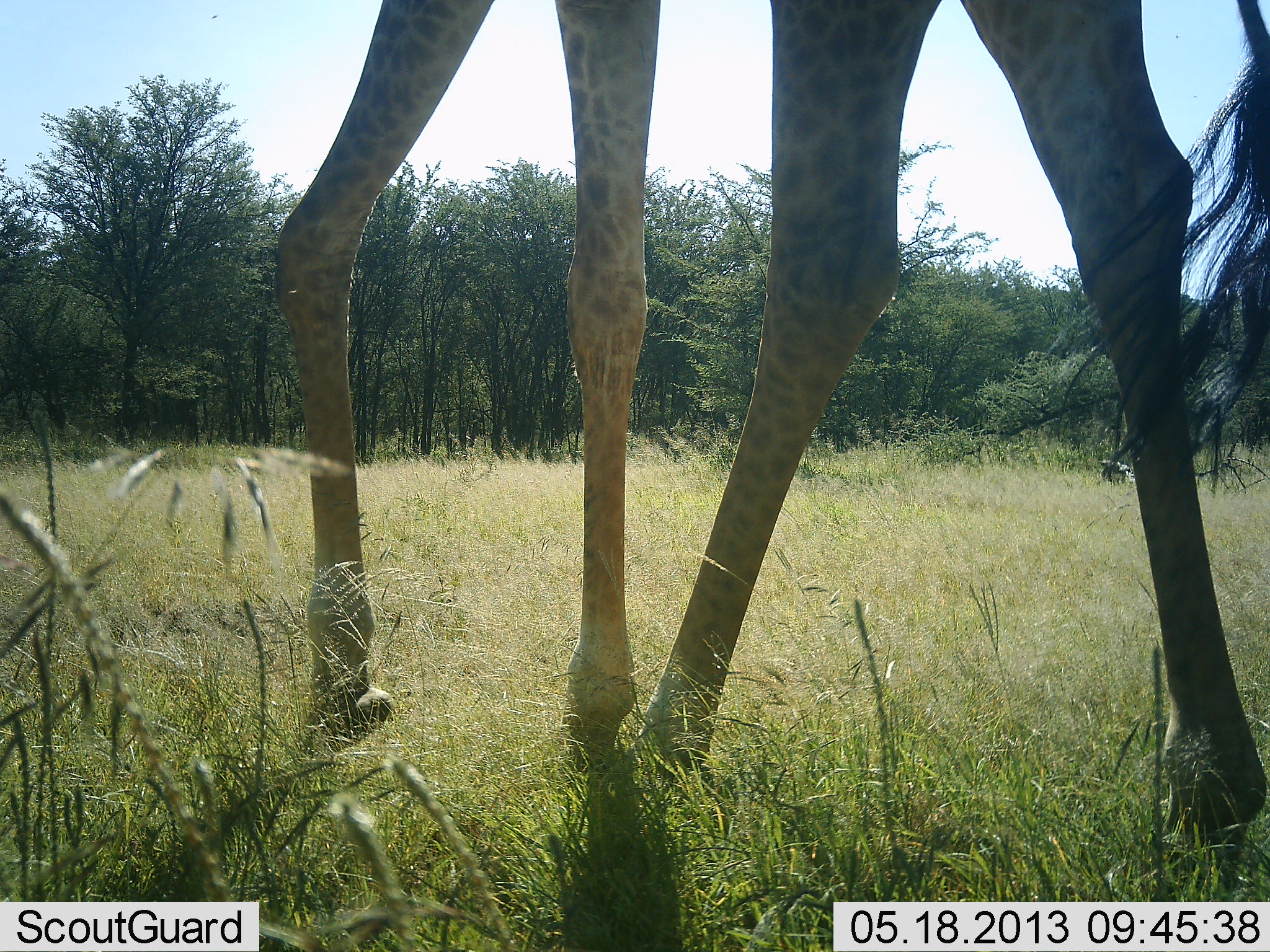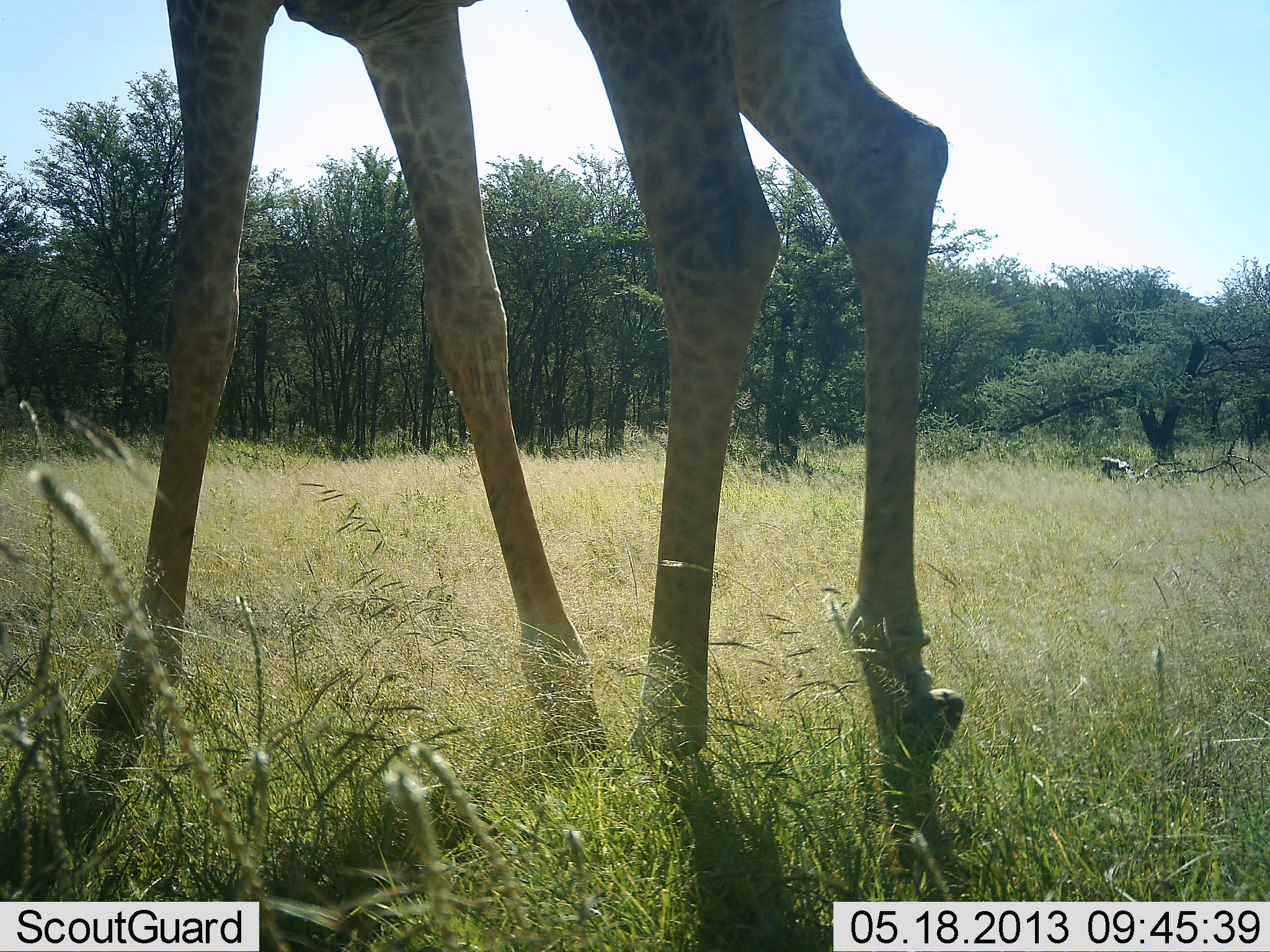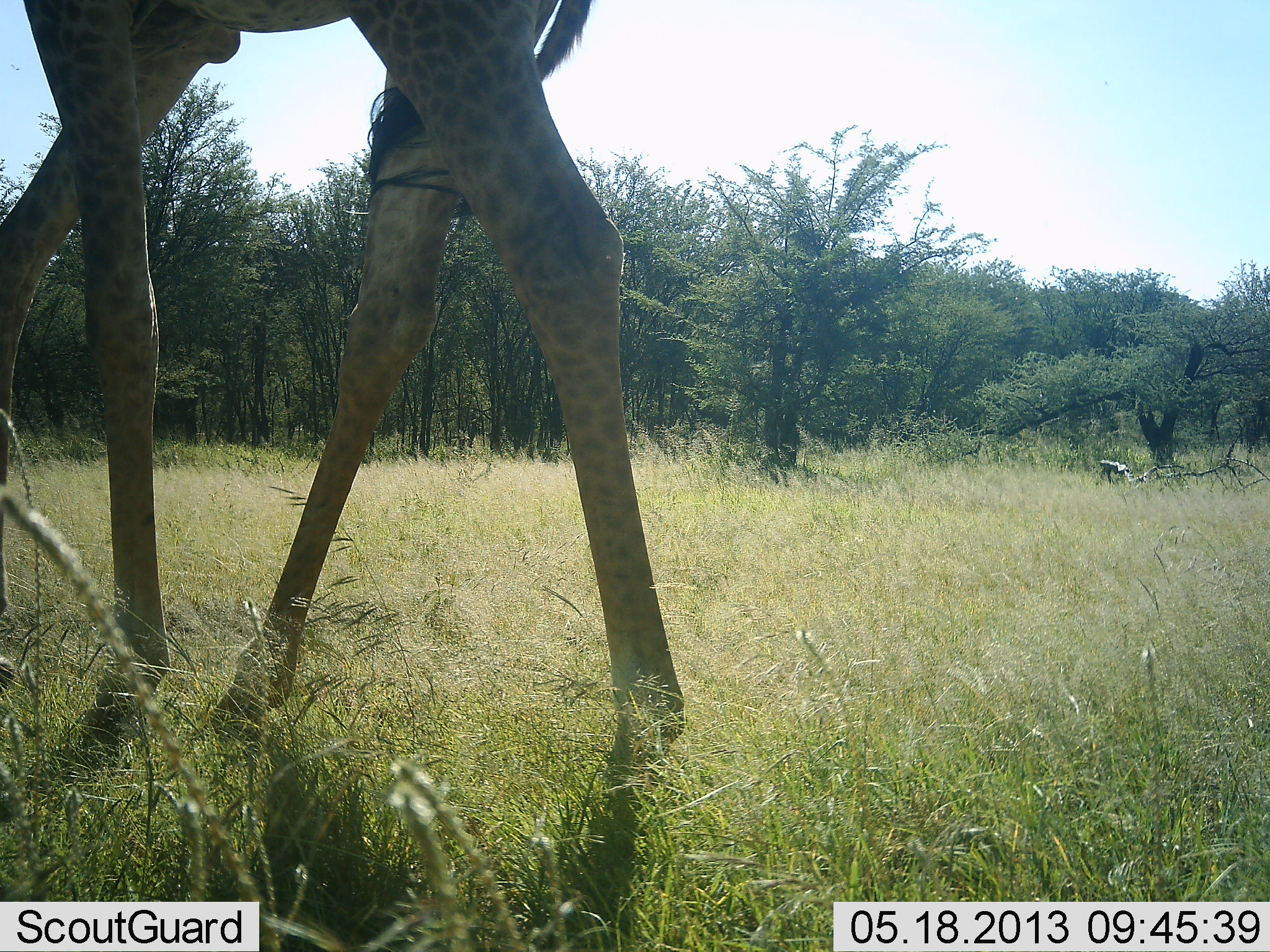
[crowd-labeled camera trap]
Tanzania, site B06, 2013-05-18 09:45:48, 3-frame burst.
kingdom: Animalia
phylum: Chordata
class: Mammalia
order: Artiodactyla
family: Giraffidae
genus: Giraffa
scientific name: Giraffa camelopardalis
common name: giraffe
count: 1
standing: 8%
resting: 0%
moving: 92%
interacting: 0%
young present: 0%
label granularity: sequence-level